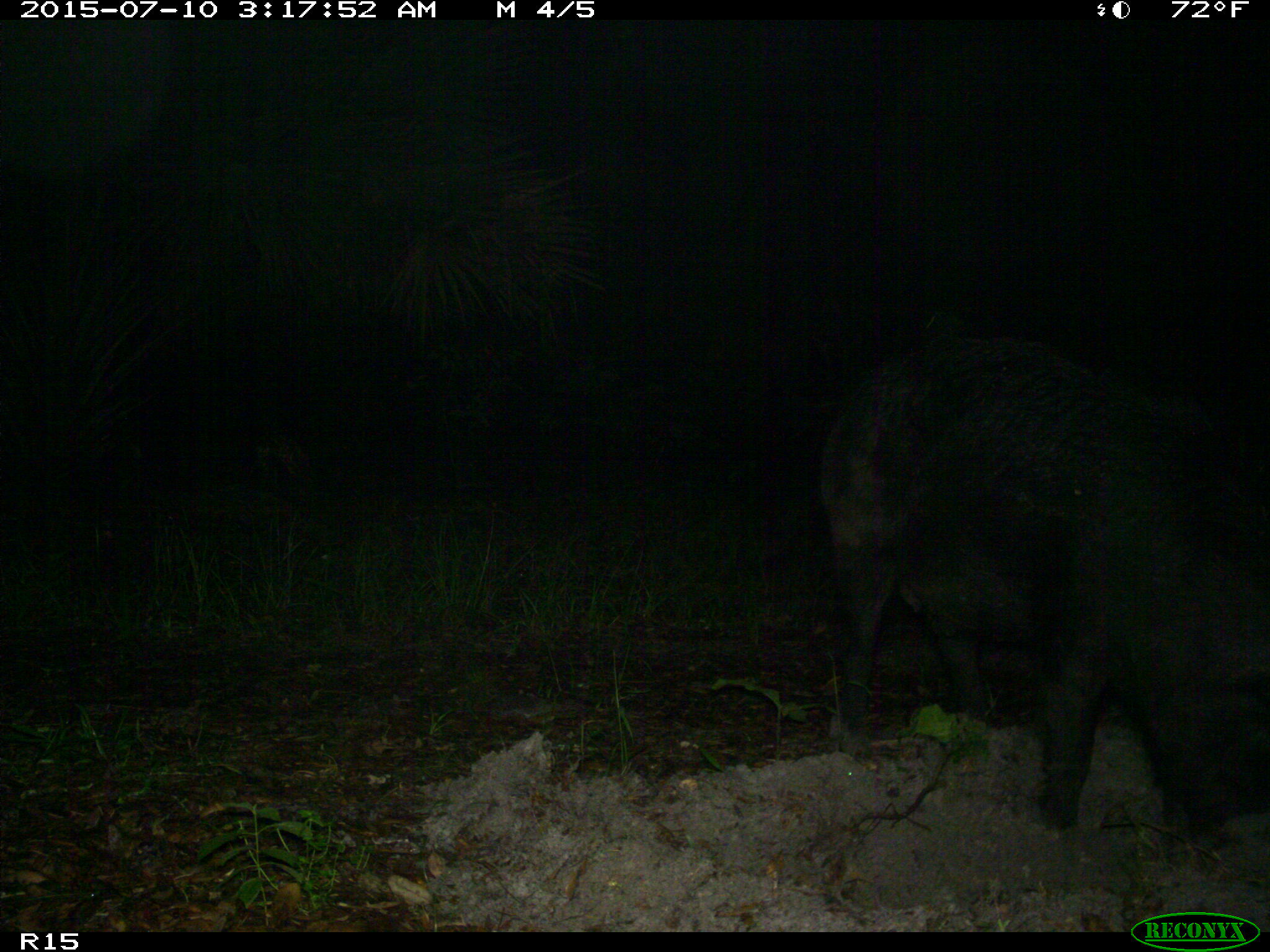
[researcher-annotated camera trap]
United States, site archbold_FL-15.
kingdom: Animalia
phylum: Chordata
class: Mammalia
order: Artiodactyla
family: Suidae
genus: Sus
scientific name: Sus scrofa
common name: wild boar